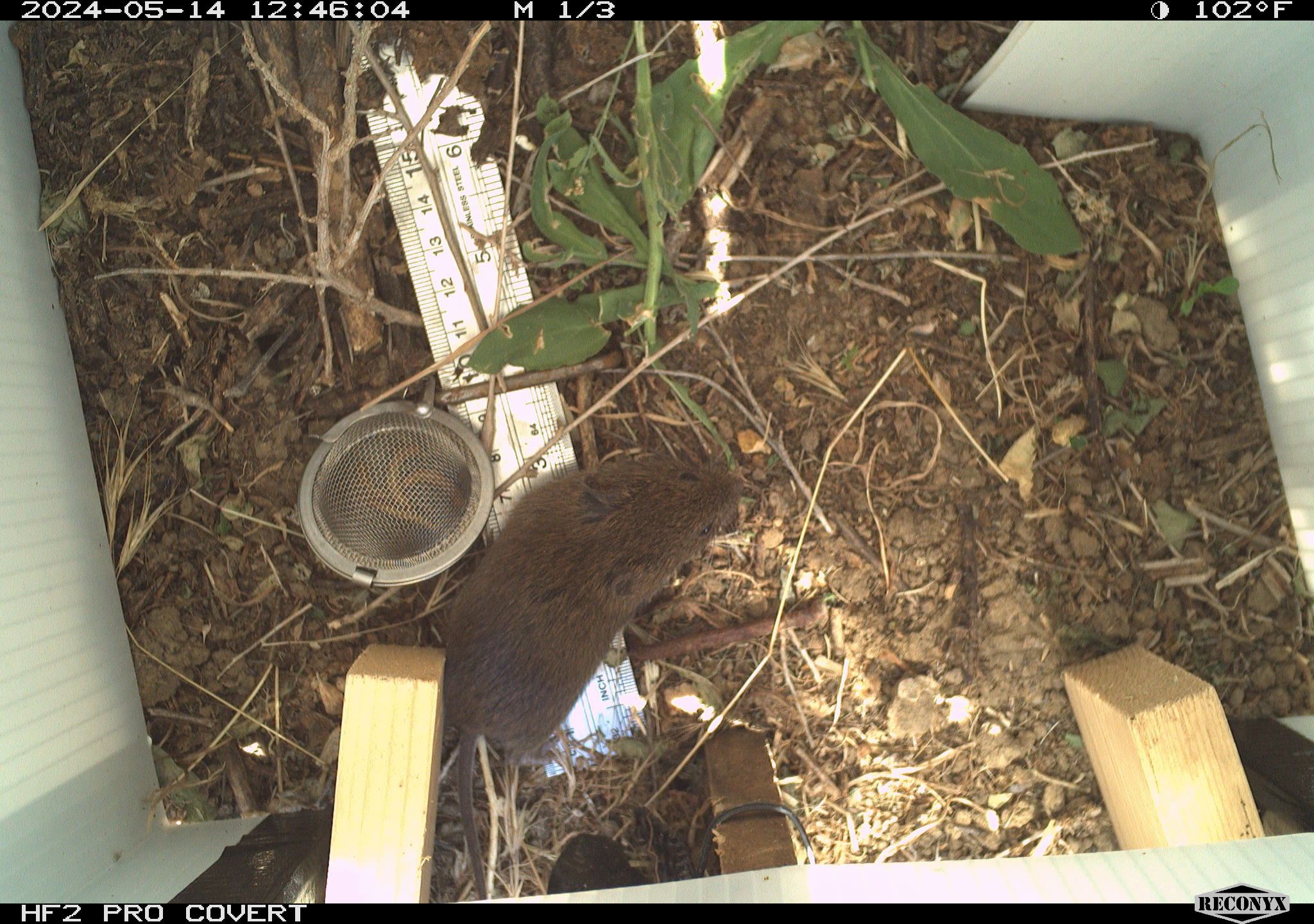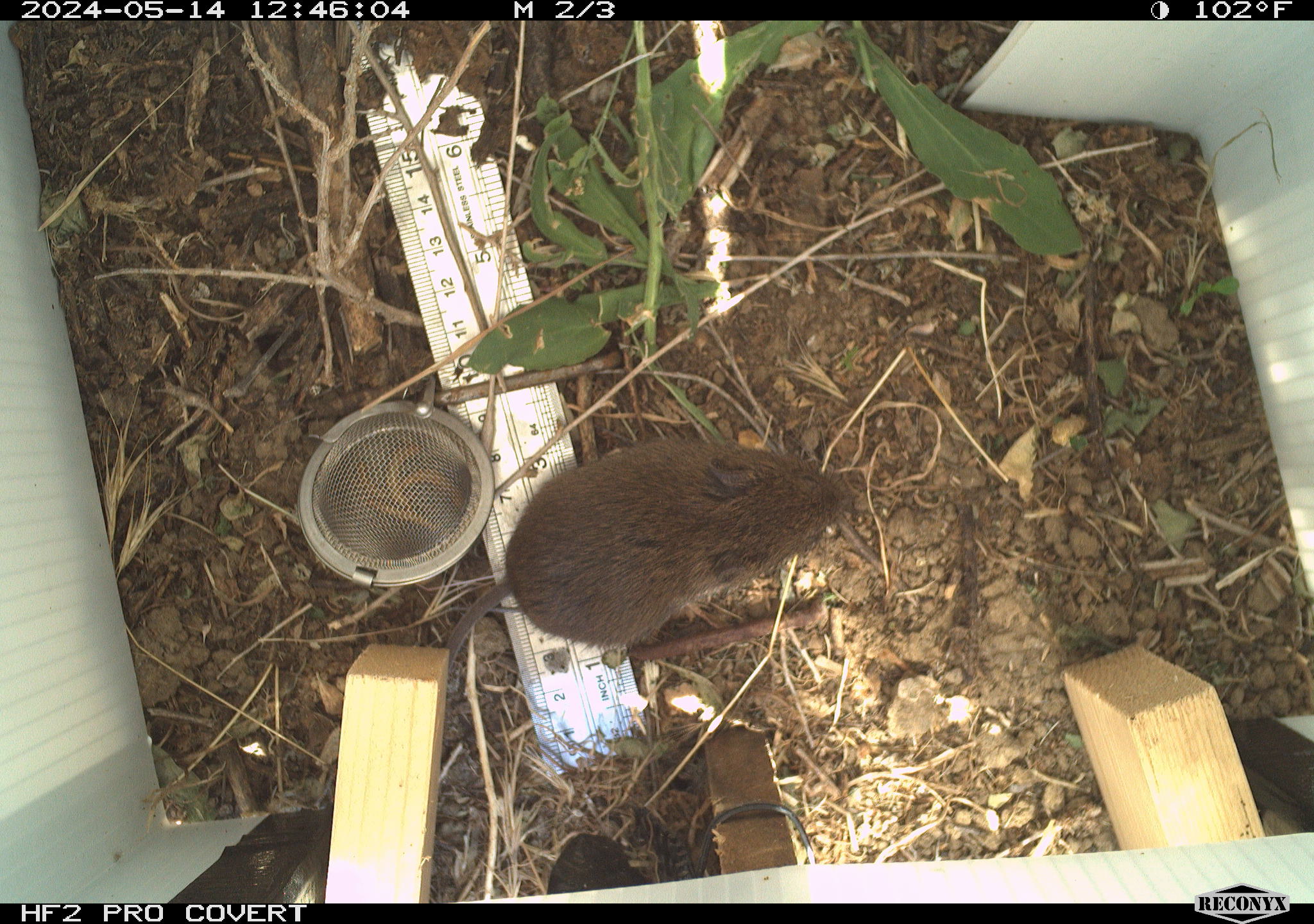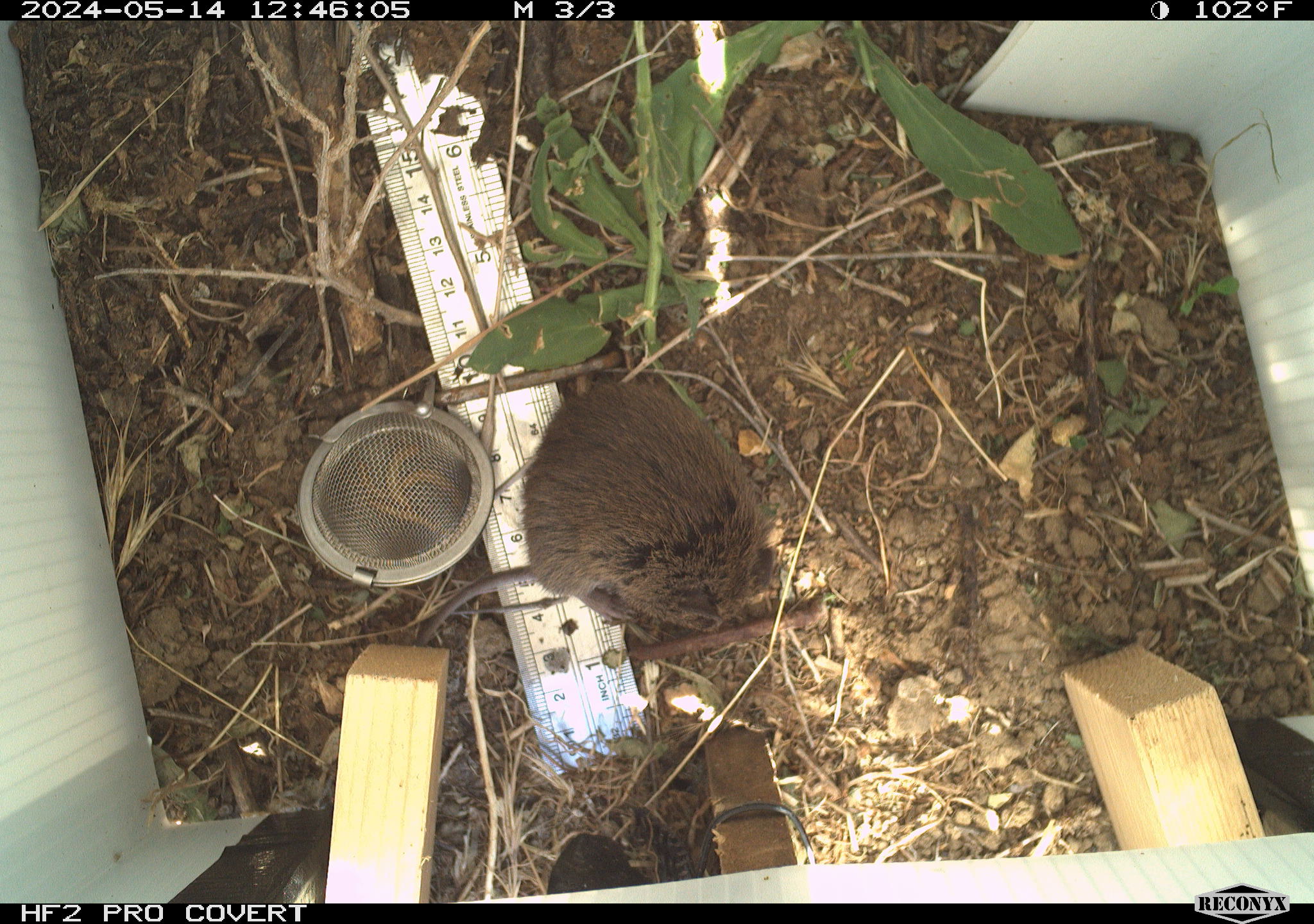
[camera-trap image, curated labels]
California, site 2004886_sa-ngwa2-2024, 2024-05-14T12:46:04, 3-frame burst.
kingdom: Animalia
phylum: Chordata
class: Mammalia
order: Rodentia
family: Cricetidae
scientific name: Arvicolinae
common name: voles, lemmings, and muskrats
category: arvicolinae subfamily